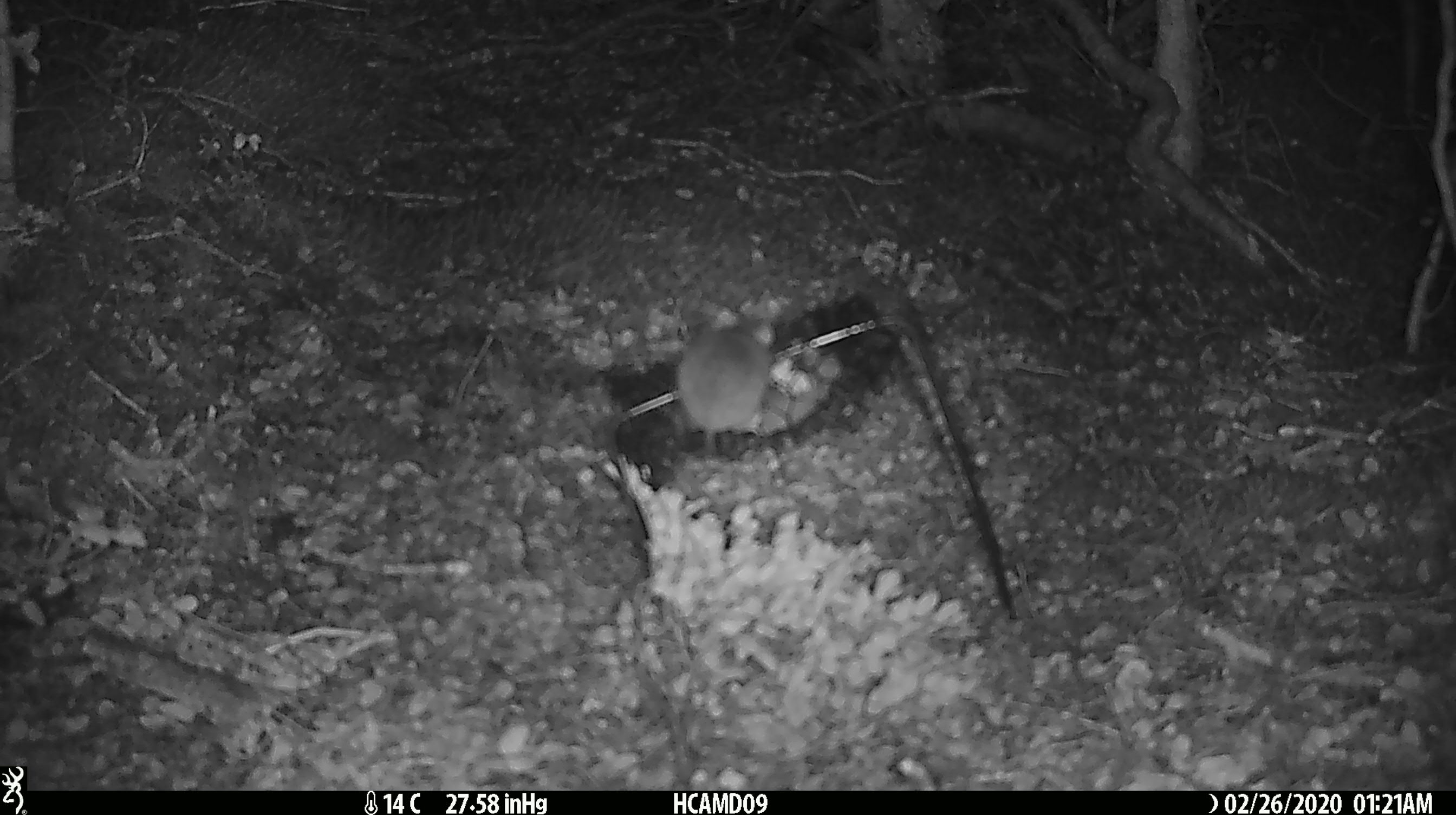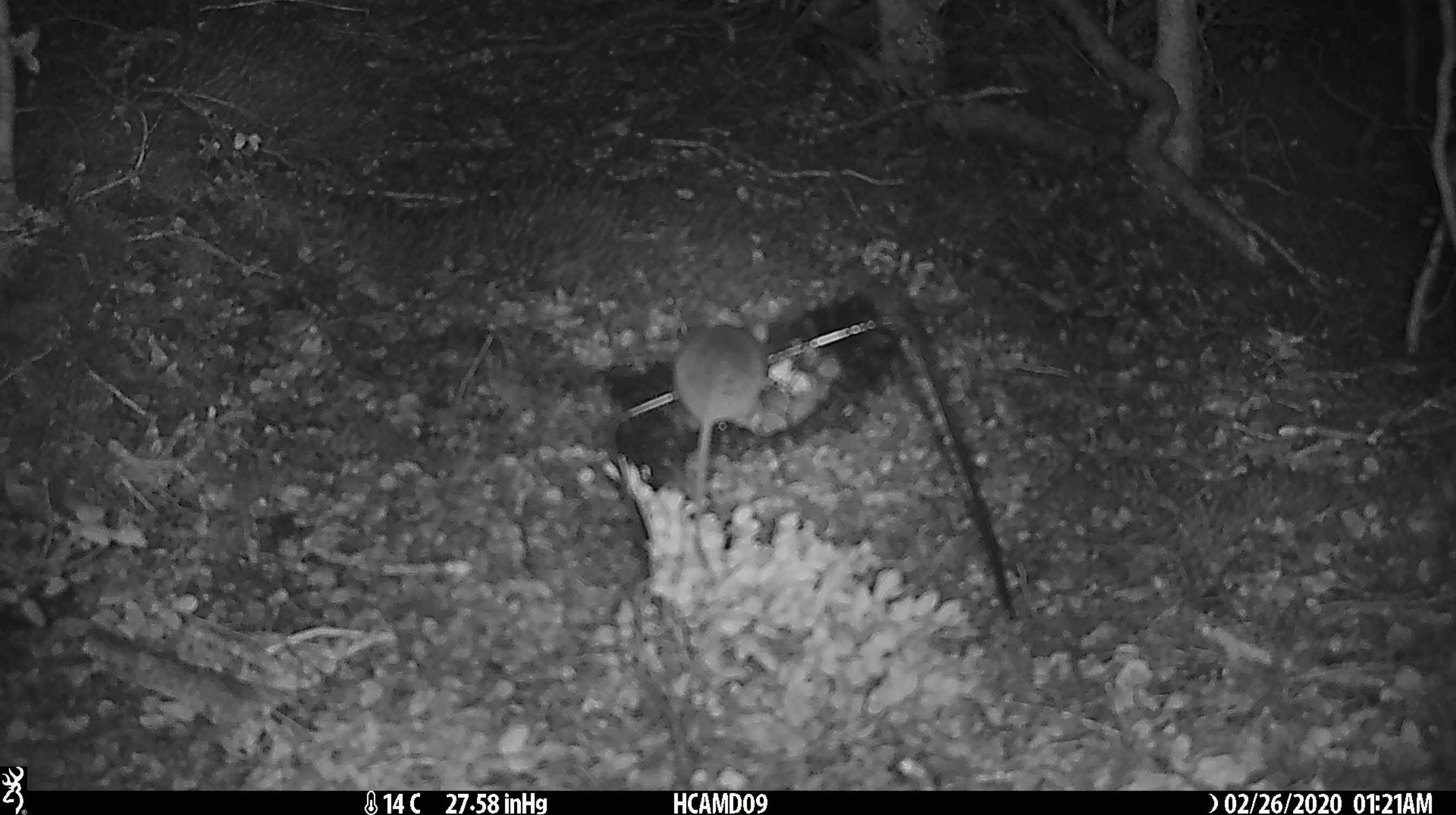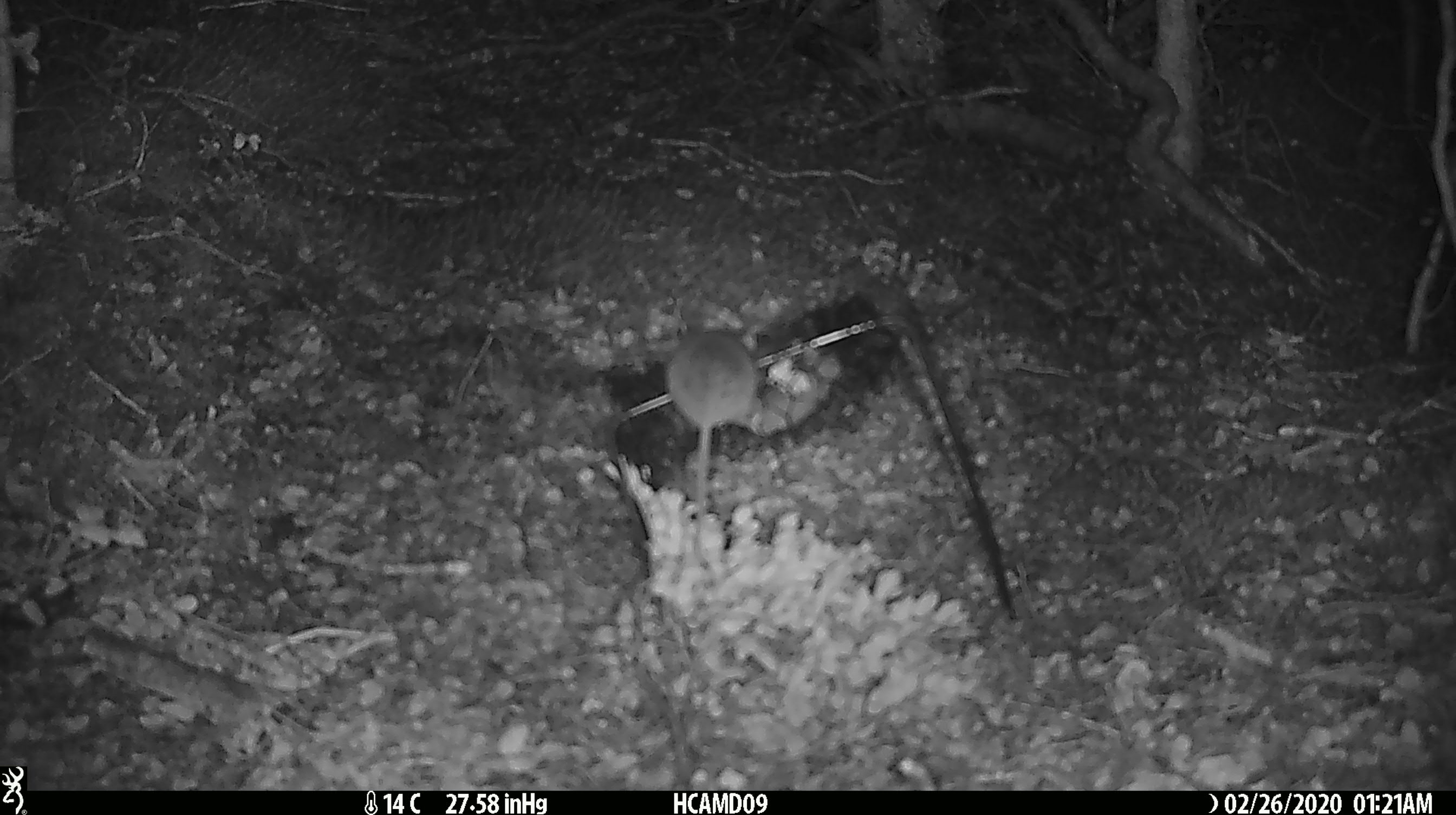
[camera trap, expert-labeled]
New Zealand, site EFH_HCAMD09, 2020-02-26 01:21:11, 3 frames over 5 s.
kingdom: Animalia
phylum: Chordata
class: Mammalia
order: Rodentia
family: Muridae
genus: Mus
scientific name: Mus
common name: mouse